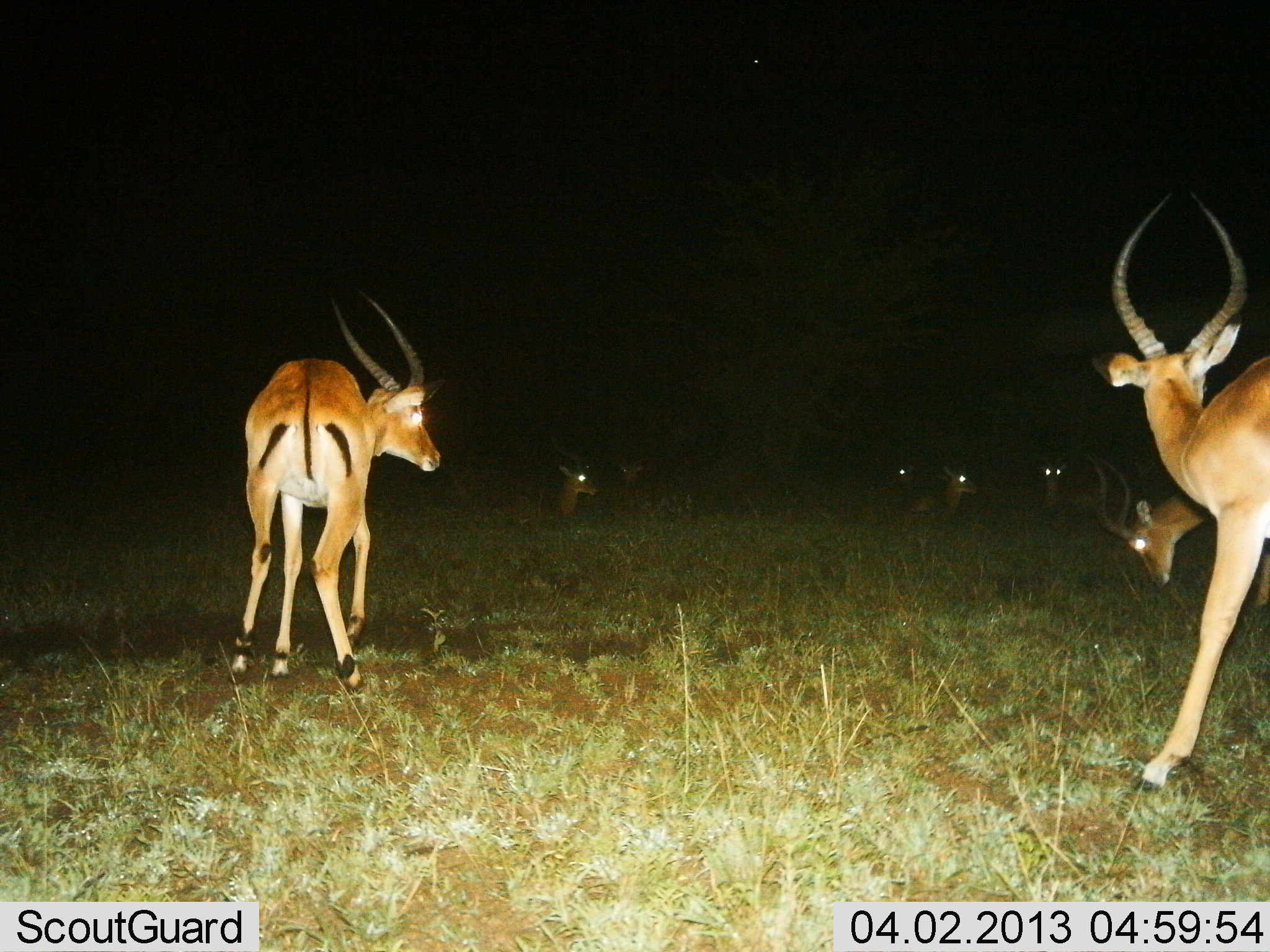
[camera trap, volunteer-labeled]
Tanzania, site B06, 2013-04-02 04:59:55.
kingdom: Animalia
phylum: Chordata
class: Mammalia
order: Artiodactyla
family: Bovidae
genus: Aepyceros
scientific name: Aepyceros melampus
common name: impala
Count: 8.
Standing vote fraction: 87%.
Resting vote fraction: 87%.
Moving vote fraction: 26%.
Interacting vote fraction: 0%.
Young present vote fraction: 0%.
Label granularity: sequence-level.